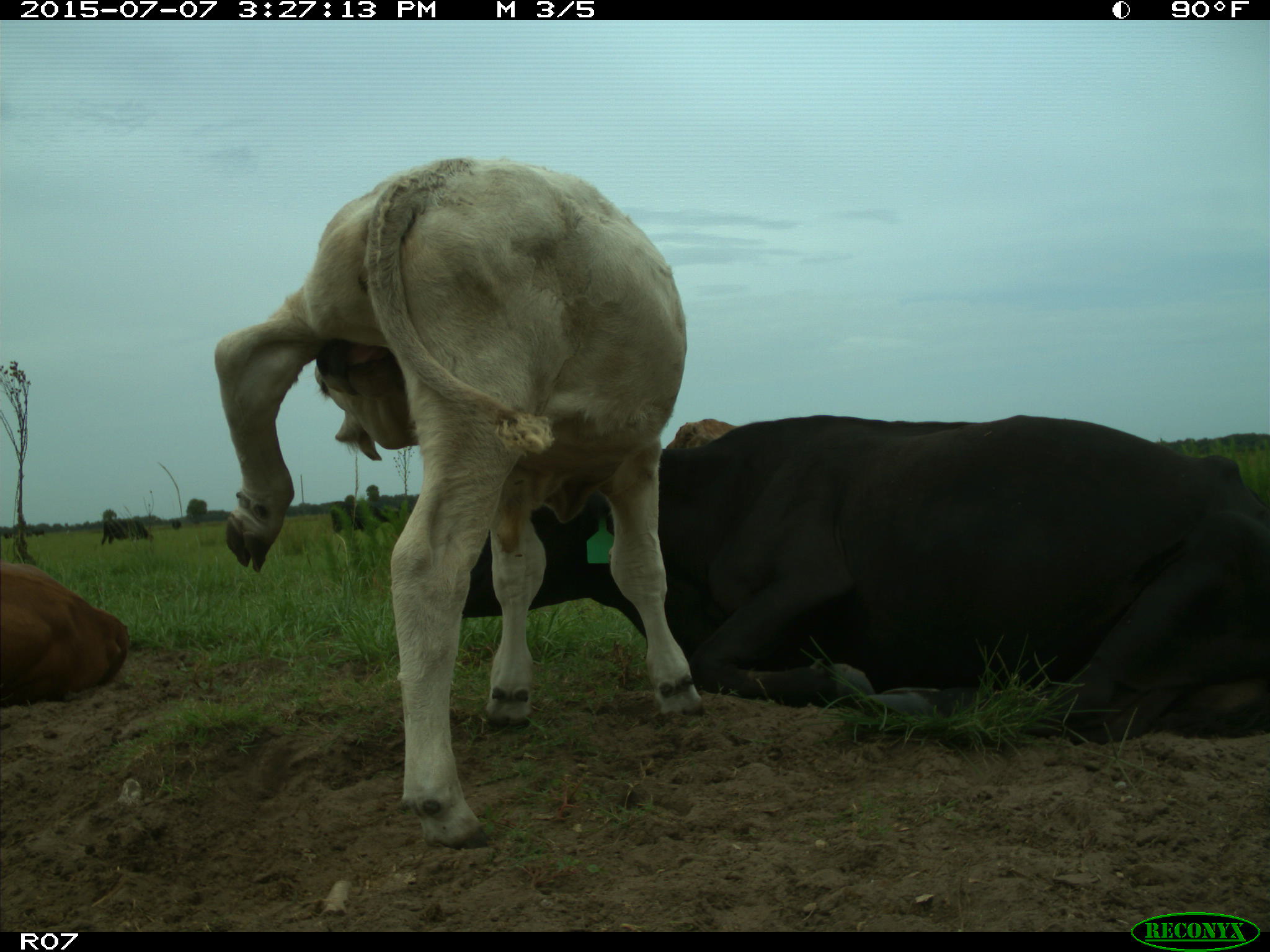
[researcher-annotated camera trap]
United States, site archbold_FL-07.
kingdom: Animalia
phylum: Chordata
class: Mammalia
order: Artiodactyla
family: Bovidae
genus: Bos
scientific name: Bos taurus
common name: domestic cow